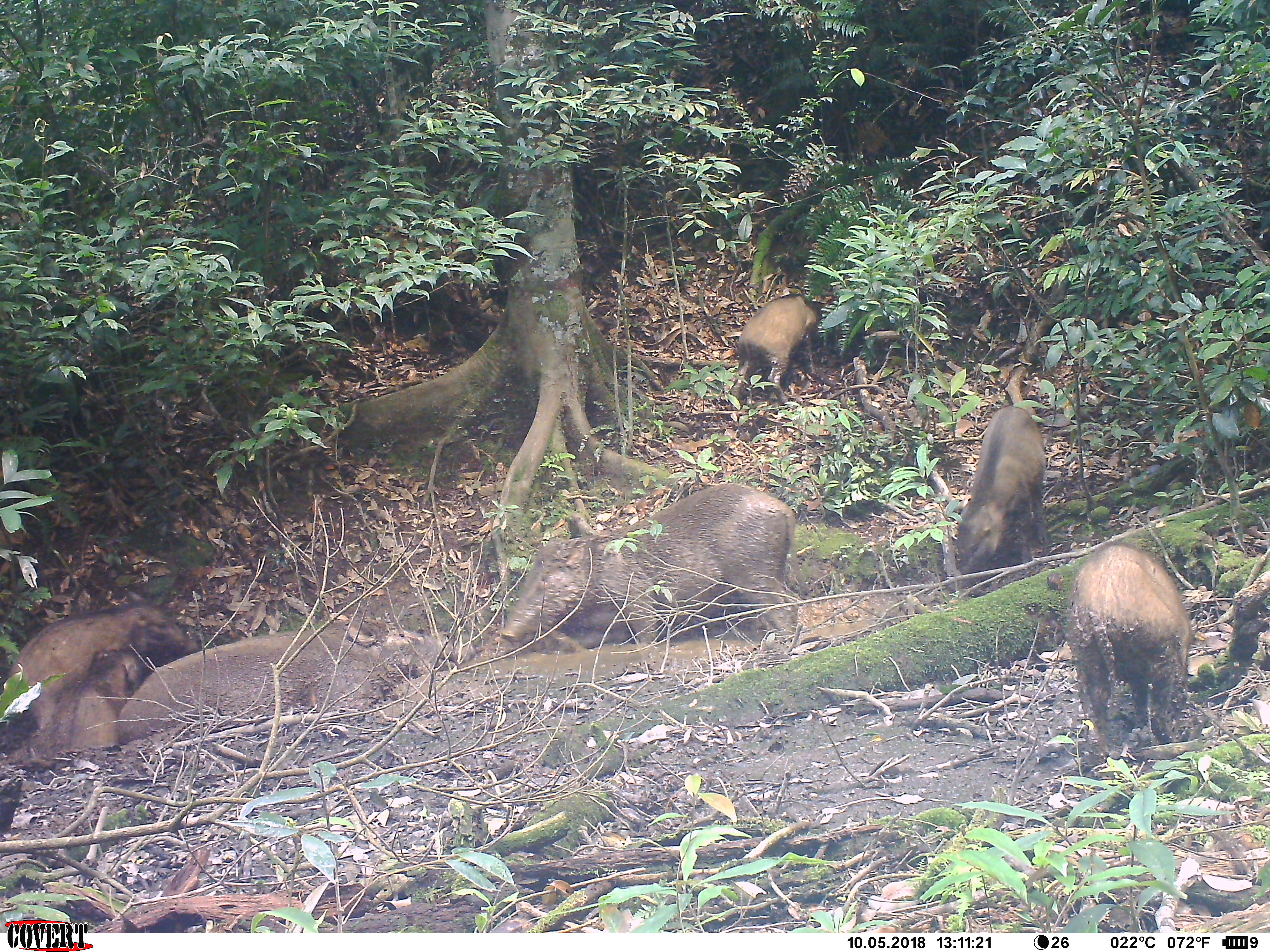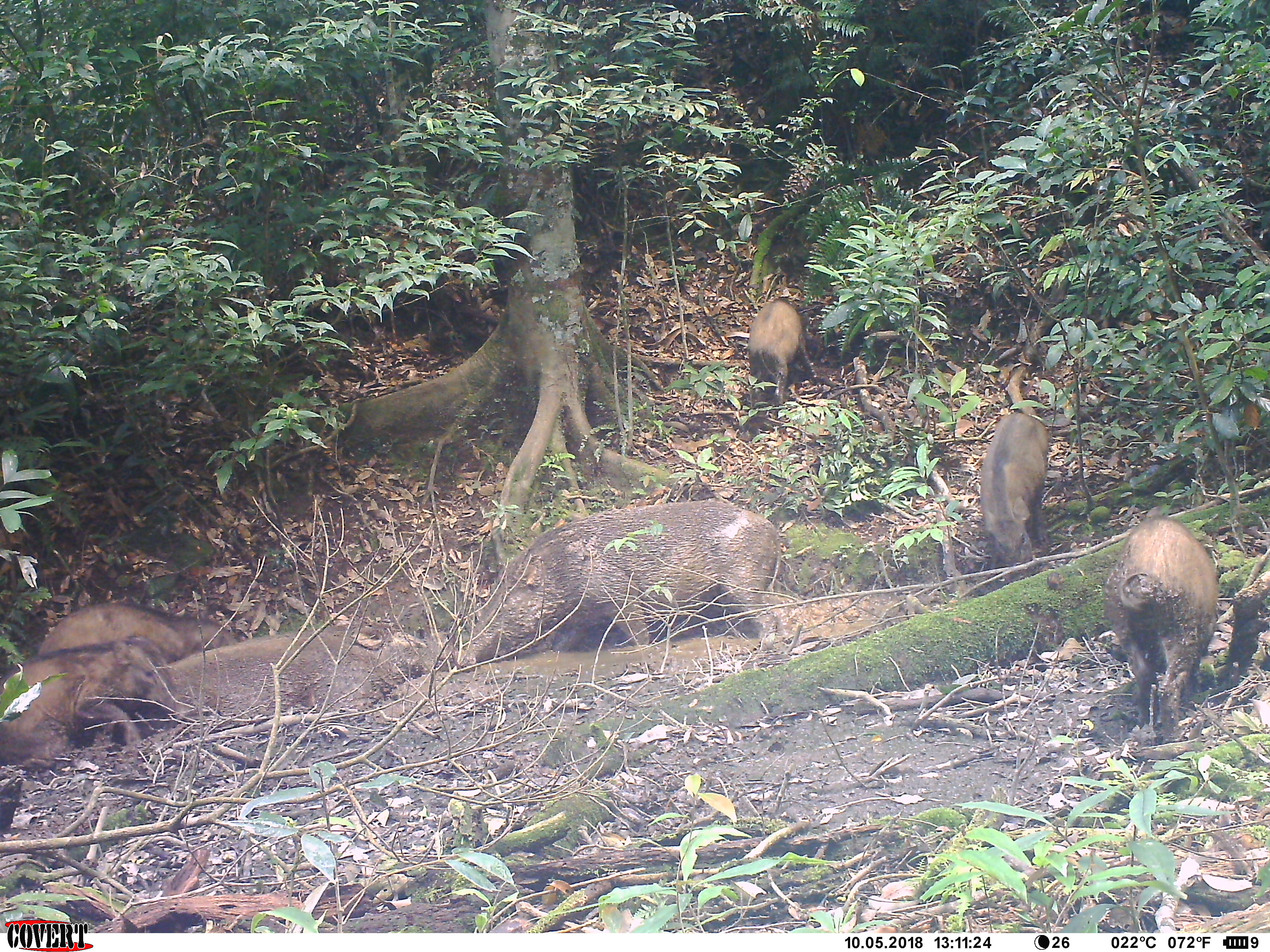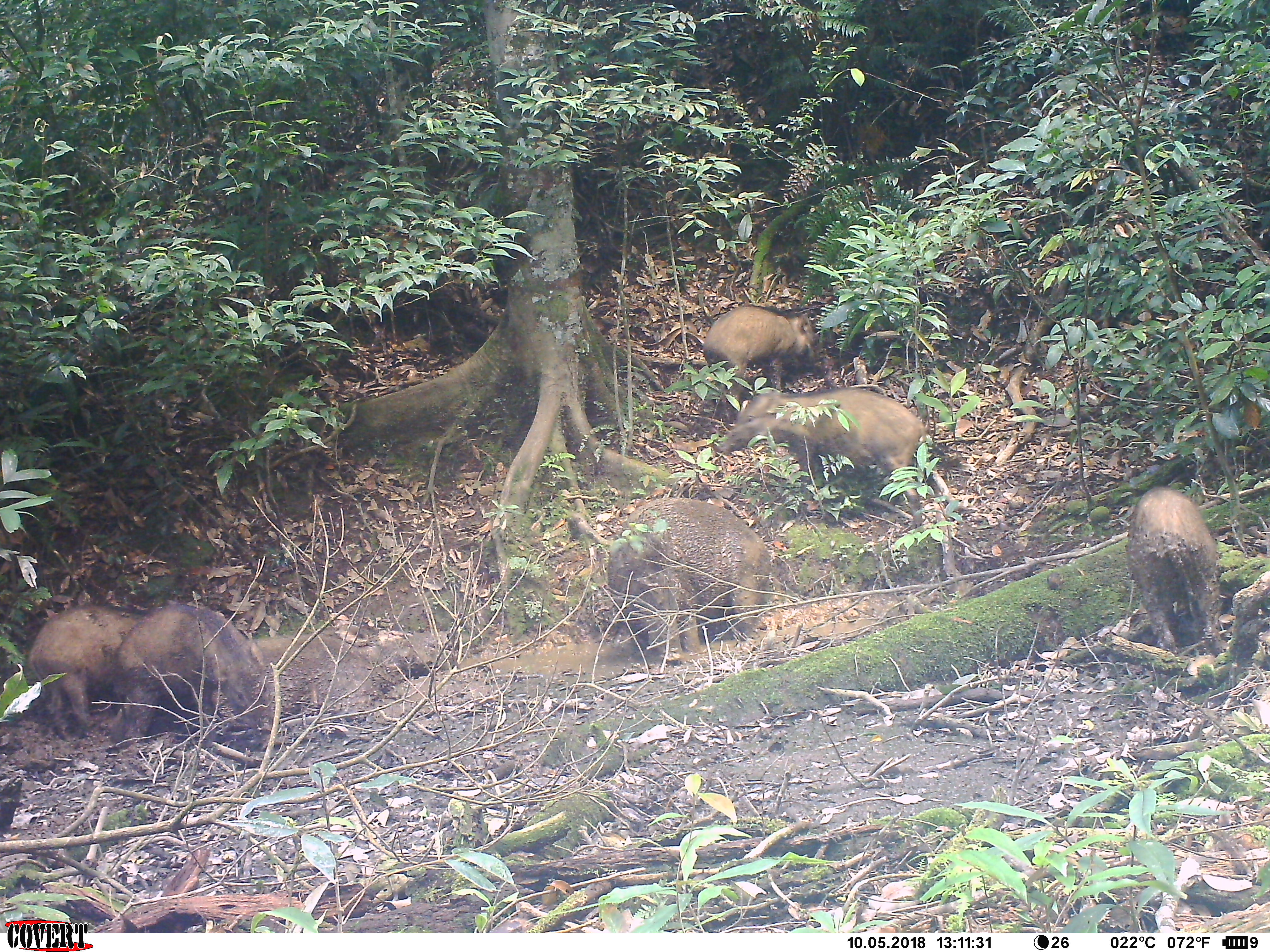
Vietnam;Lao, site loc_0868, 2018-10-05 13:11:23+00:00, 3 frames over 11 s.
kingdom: Animalia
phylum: Chordata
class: Mammalia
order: Artiodactyla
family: Suidae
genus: Sus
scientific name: Sus scrofa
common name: eurasian wild pig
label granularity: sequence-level